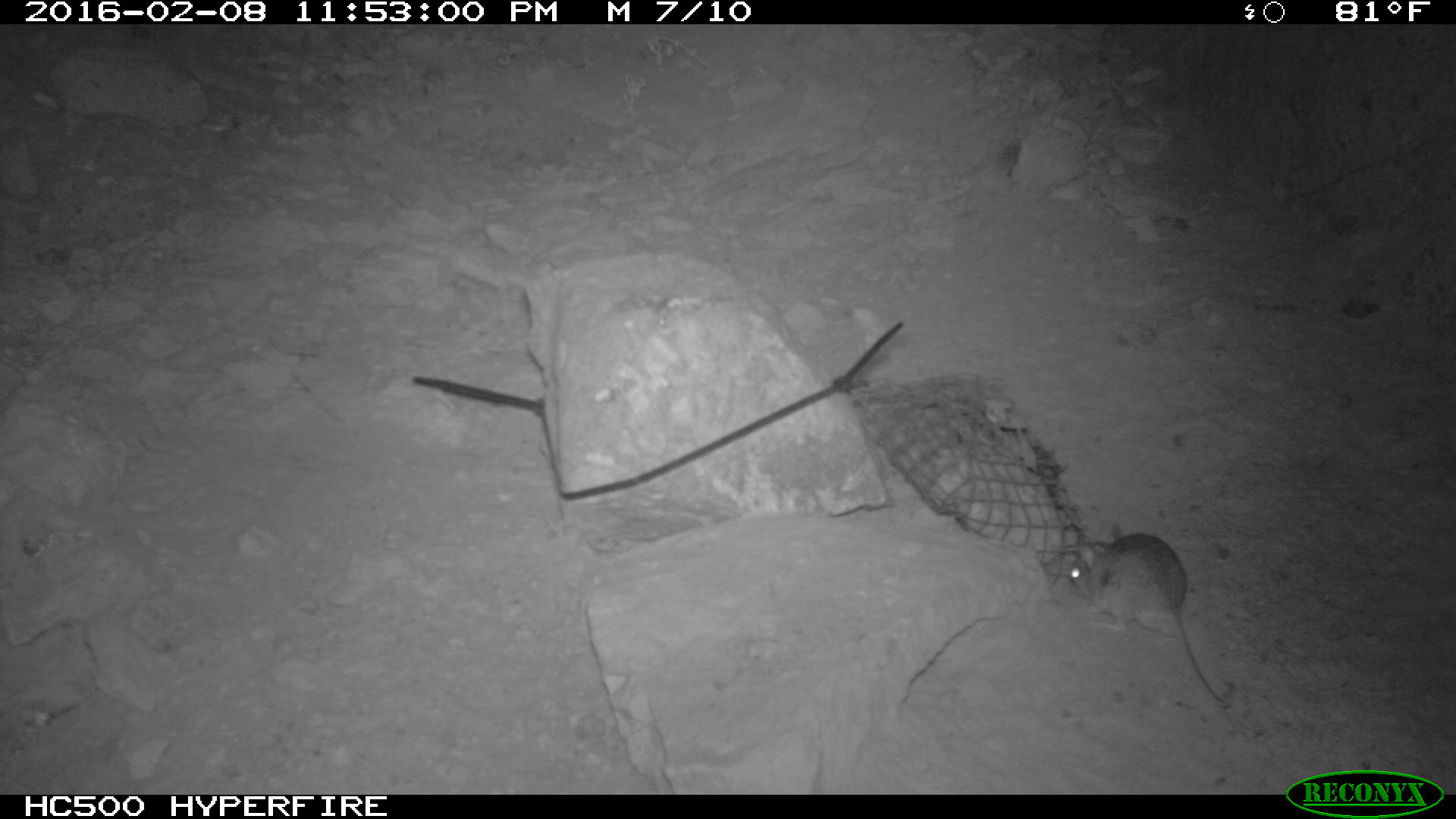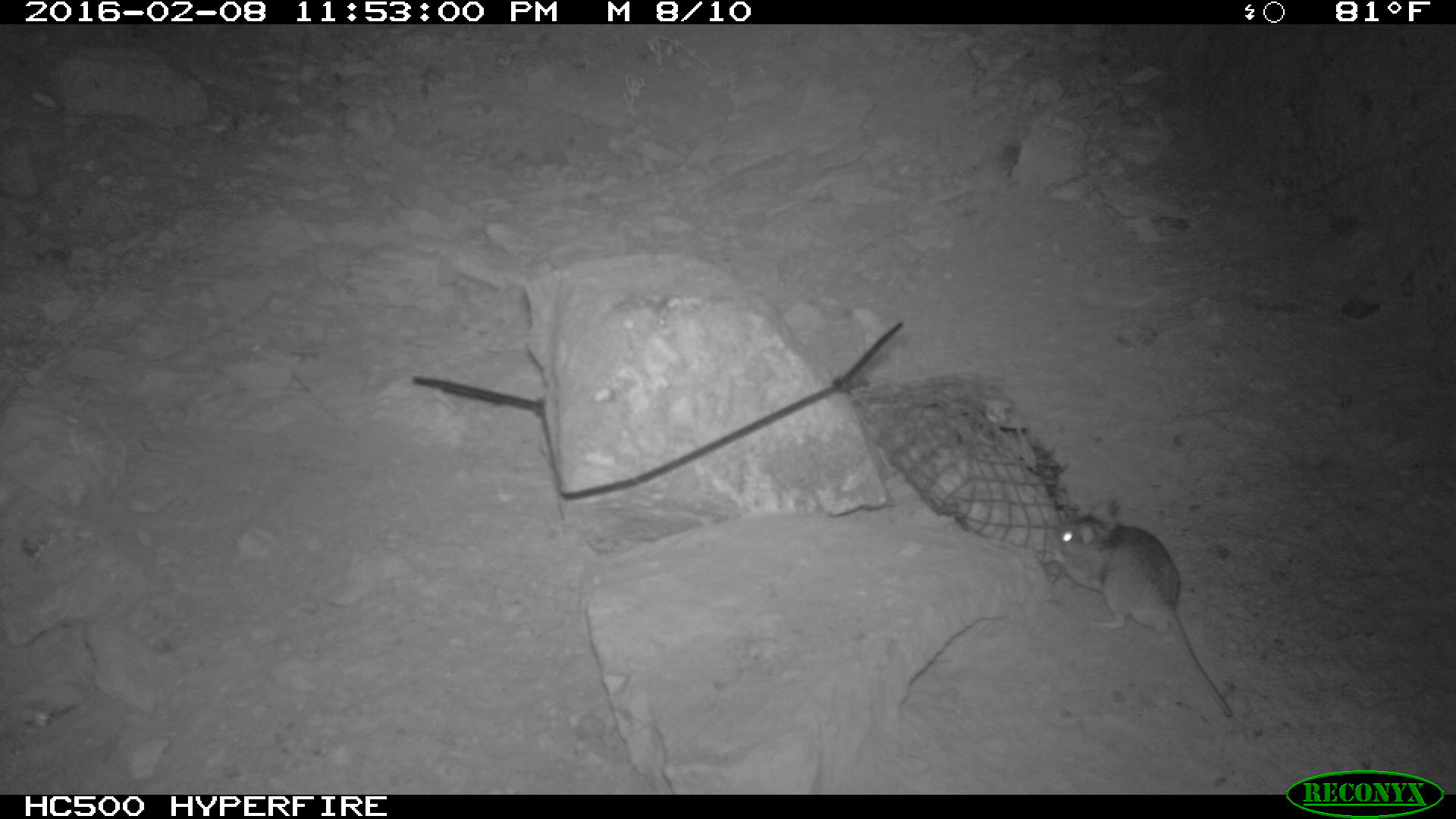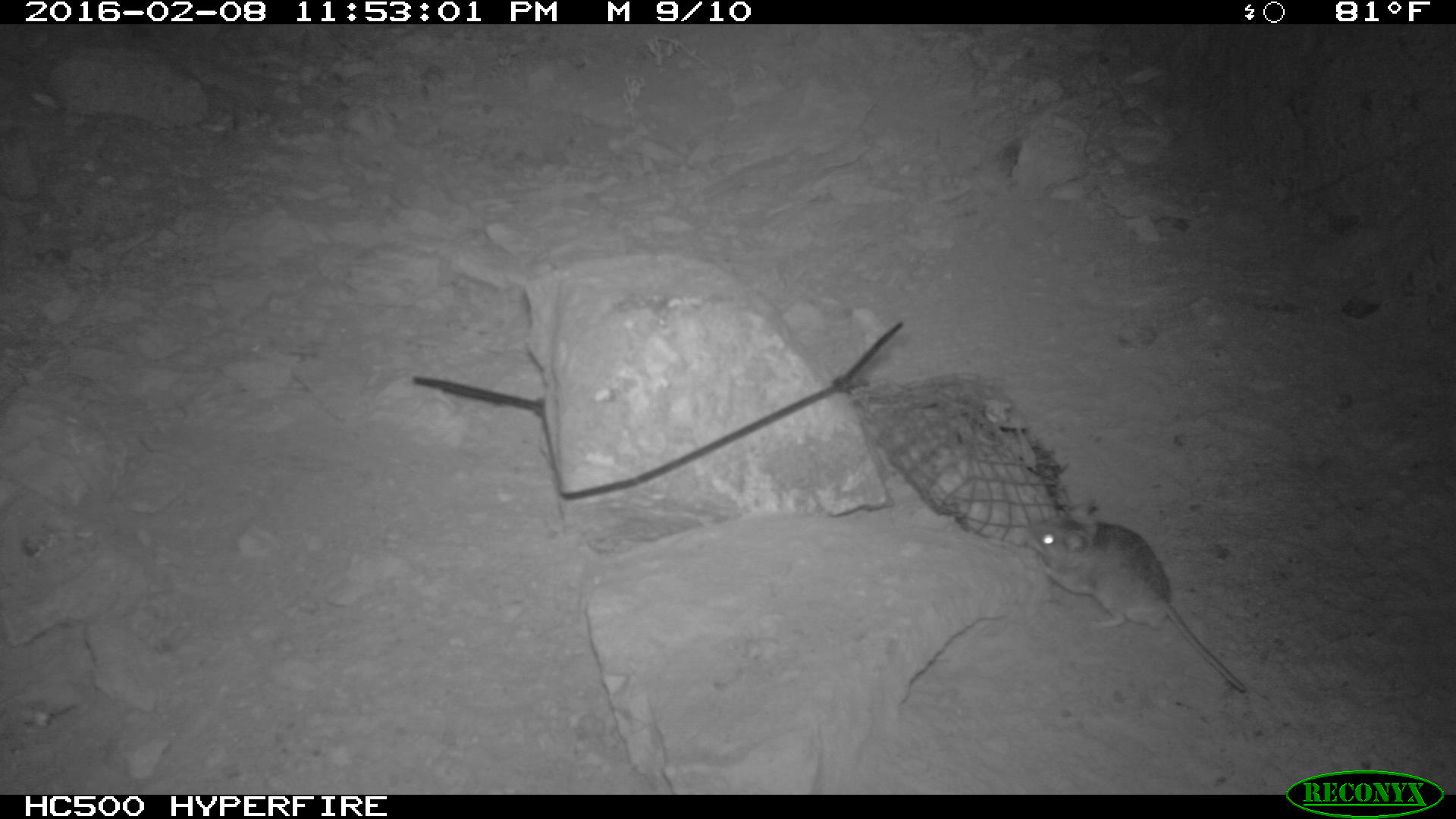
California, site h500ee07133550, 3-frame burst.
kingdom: Animalia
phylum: Chordata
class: Mammalia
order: Rodentia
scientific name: Rodentia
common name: rodent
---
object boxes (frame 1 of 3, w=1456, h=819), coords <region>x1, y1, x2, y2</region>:
rodent: <region>1071, 524, 1229, 704</region>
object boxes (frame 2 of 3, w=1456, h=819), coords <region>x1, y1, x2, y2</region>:
rodent: <region>1051, 508, 1228, 720</region>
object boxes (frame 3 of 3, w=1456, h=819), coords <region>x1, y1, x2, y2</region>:
rodent: <region>1026, 521, 1247, 693</region>